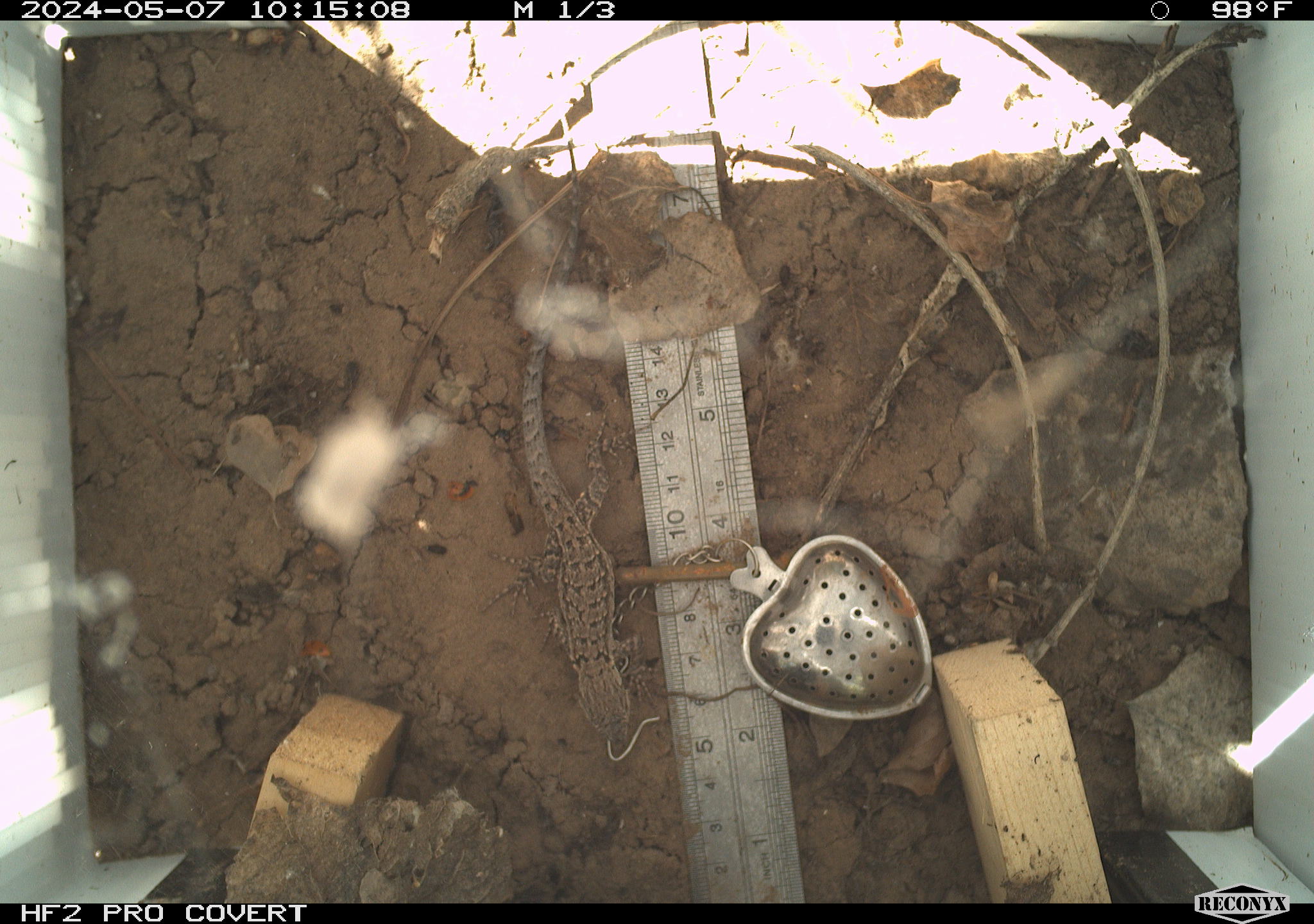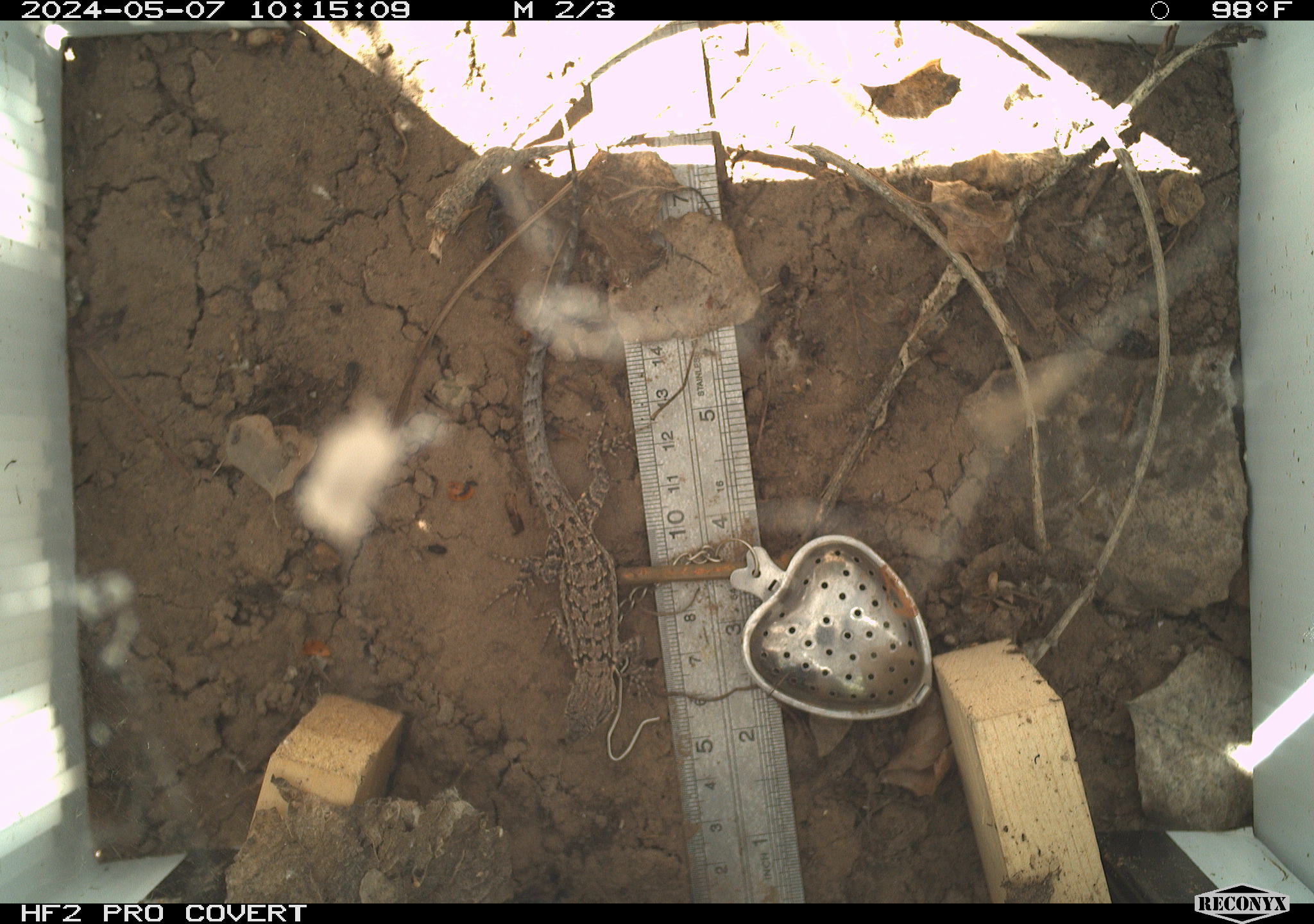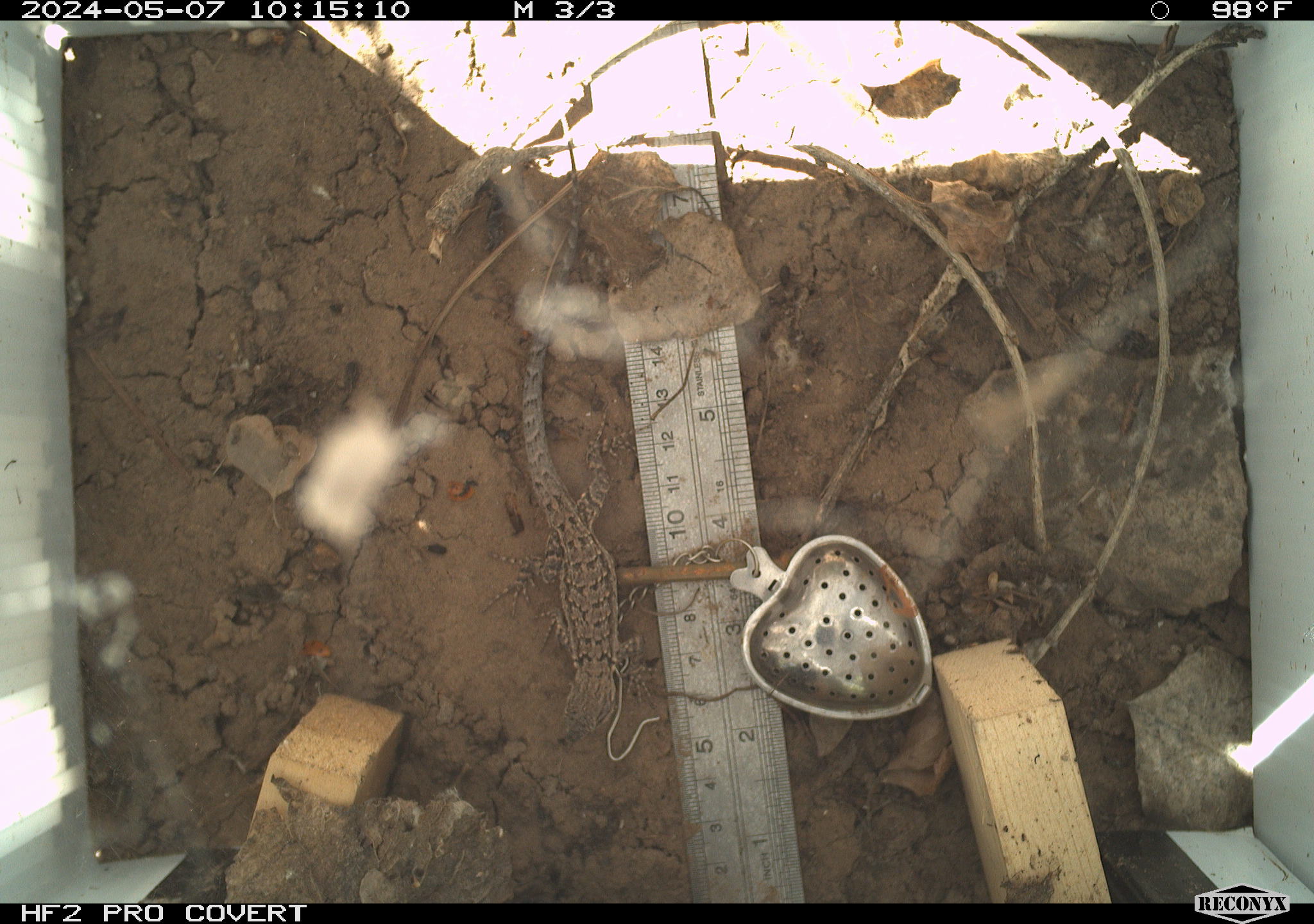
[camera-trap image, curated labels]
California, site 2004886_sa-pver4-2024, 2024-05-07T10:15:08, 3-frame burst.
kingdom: Animalia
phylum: Chordata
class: Reptilia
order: Squamata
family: Phrynosomatidae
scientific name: Phrynosomatidae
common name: phrynosomatid lizards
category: phrynosomatidae family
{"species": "phrynosomatidae family (phrynosomatid lizards) (Phrynosomatidae)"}